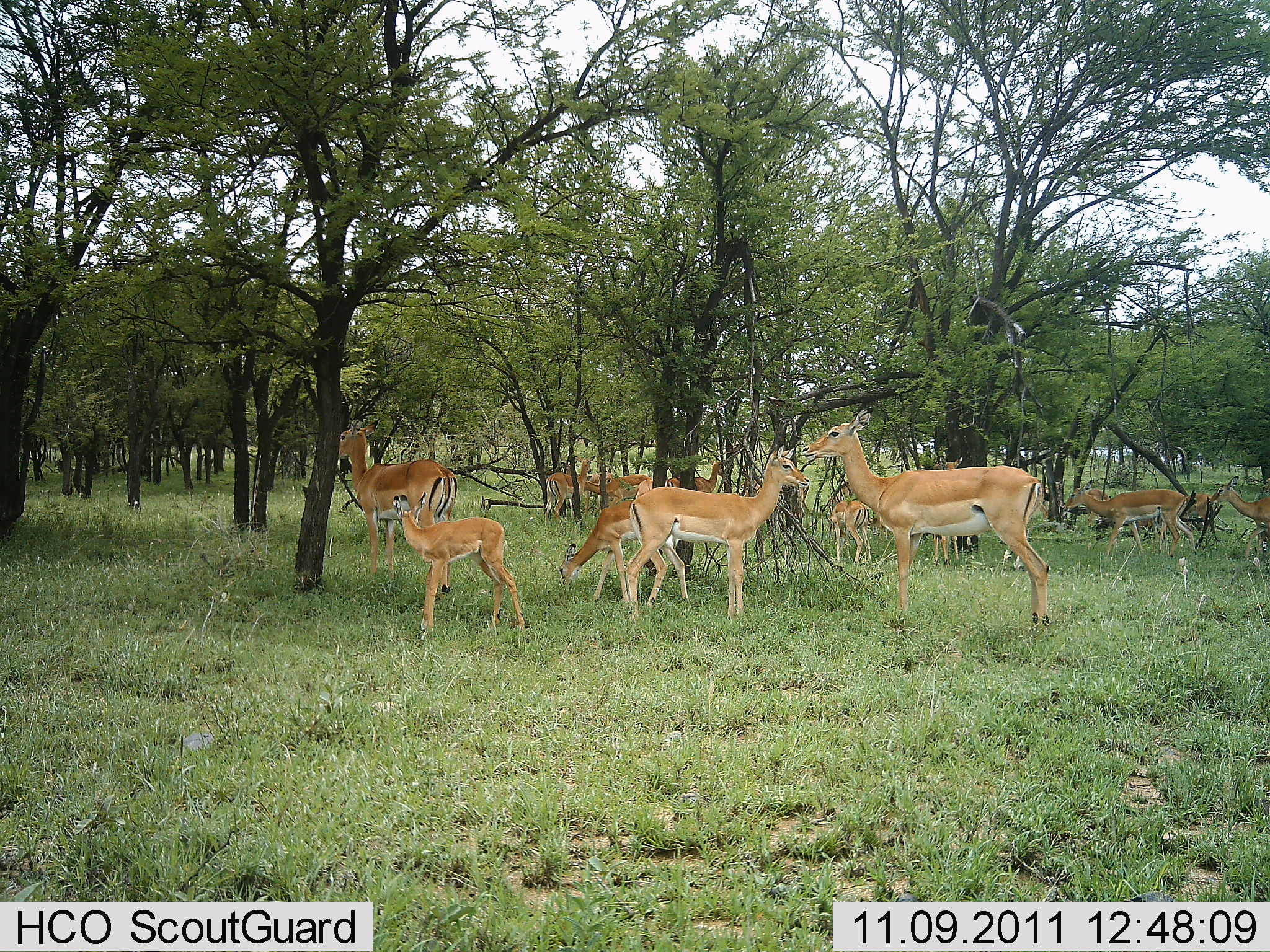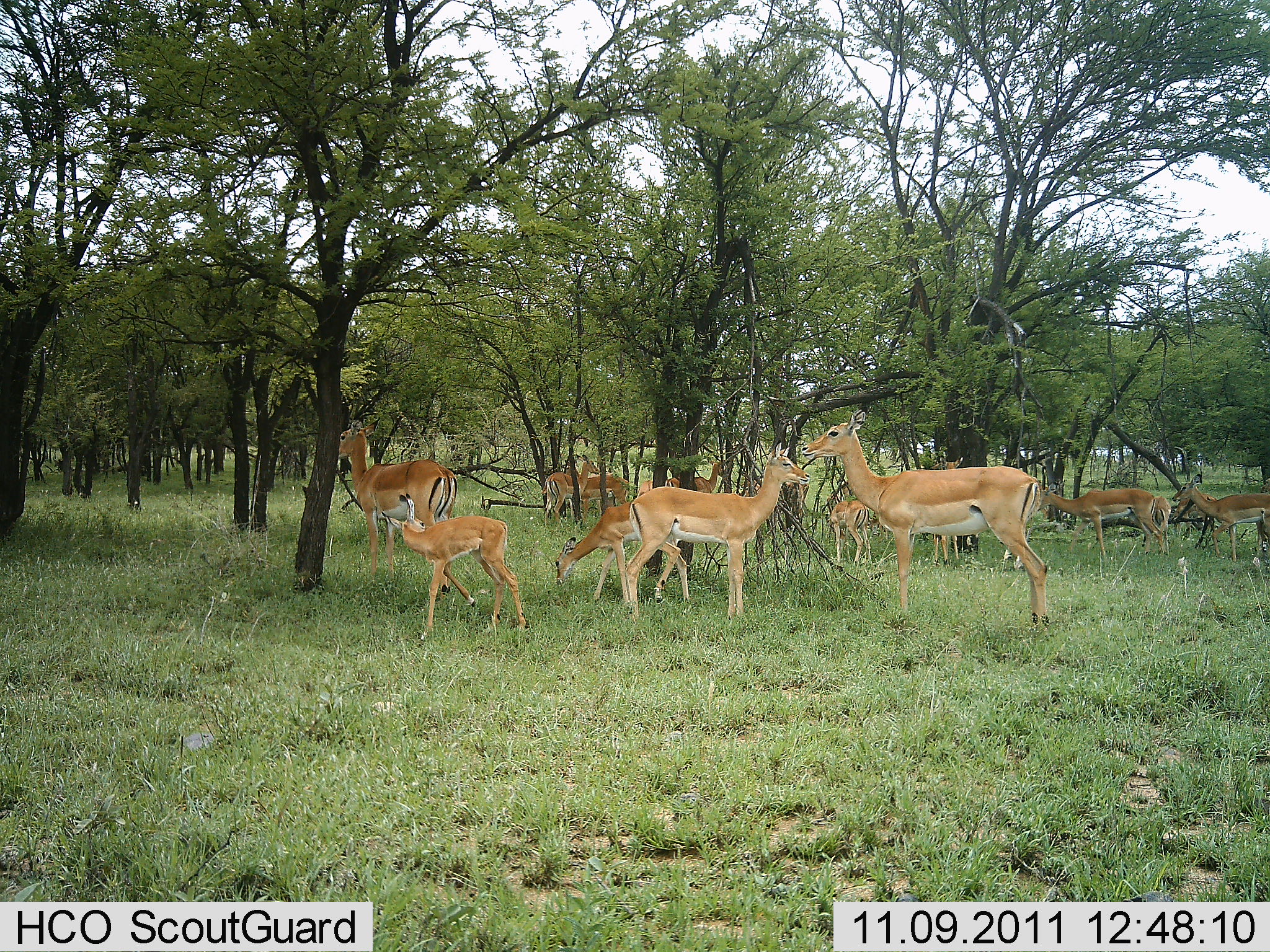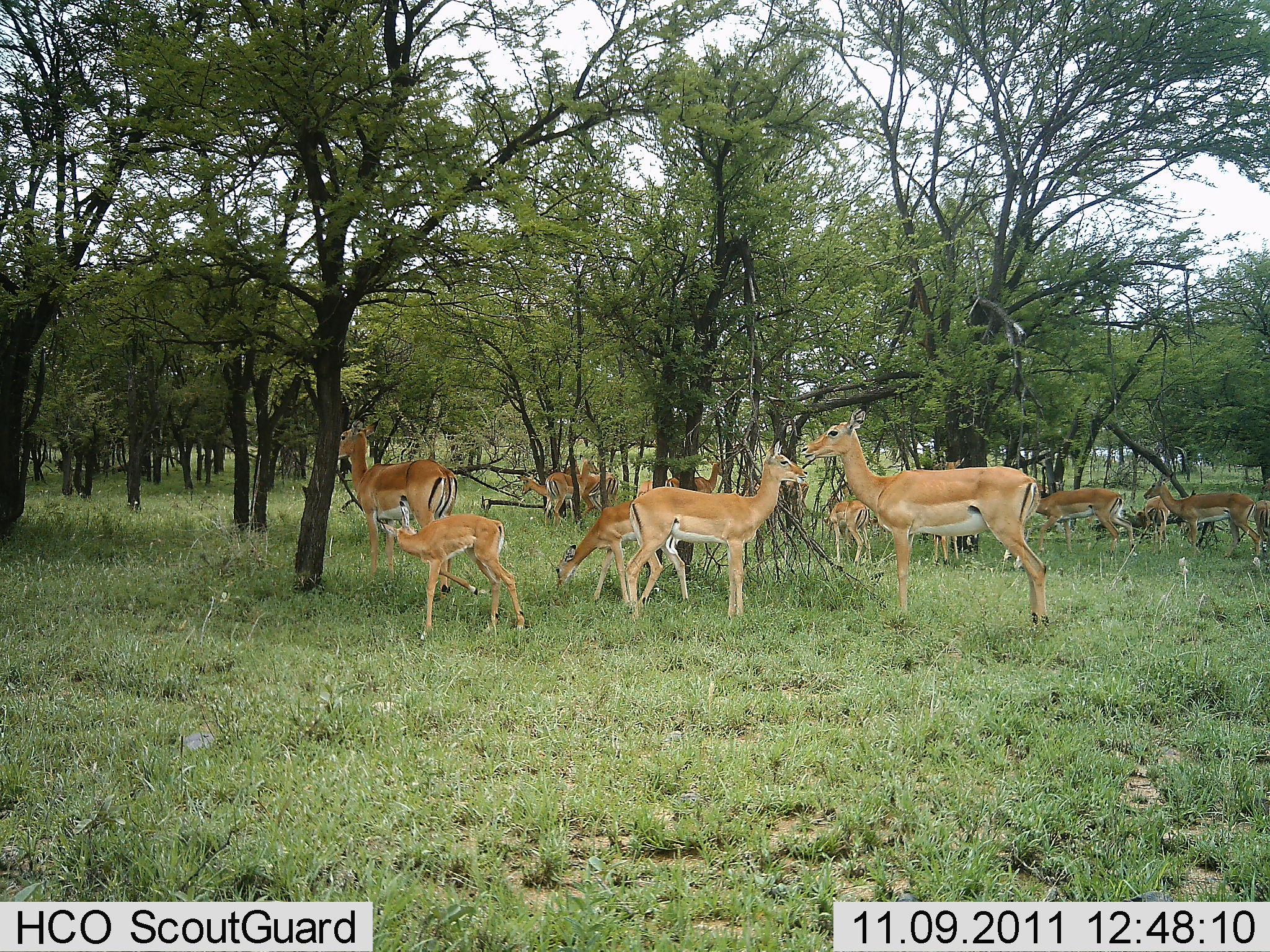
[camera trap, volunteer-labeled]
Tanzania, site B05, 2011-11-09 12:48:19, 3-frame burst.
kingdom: Animalia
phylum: Chordata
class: Mammalia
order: Artiodactyla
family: Bovidae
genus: Aepyceros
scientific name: Aepyceros melampus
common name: impala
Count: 11-50.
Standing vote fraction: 100%.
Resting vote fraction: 0%.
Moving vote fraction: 50%.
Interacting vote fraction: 0%.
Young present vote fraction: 70%.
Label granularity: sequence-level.